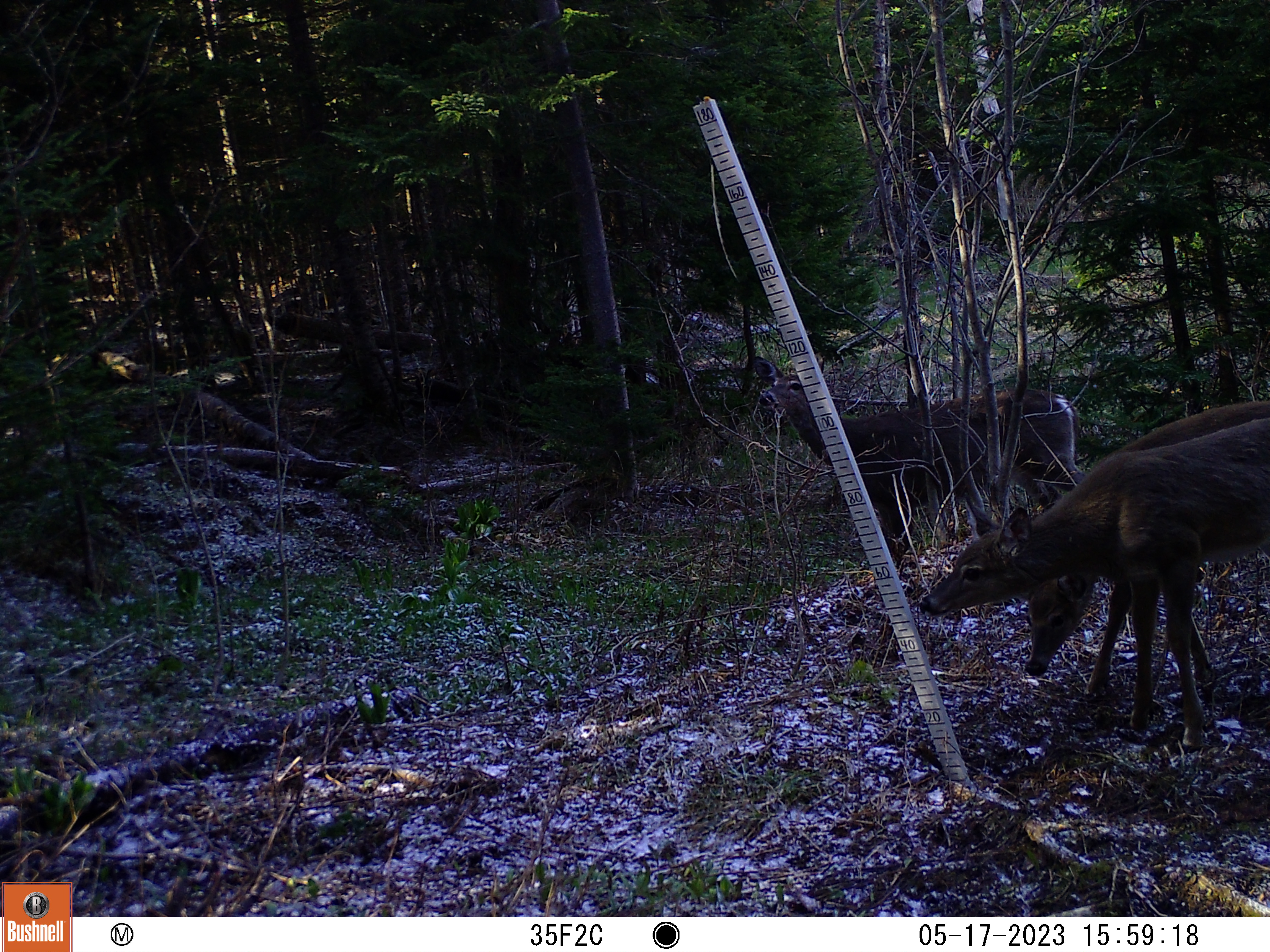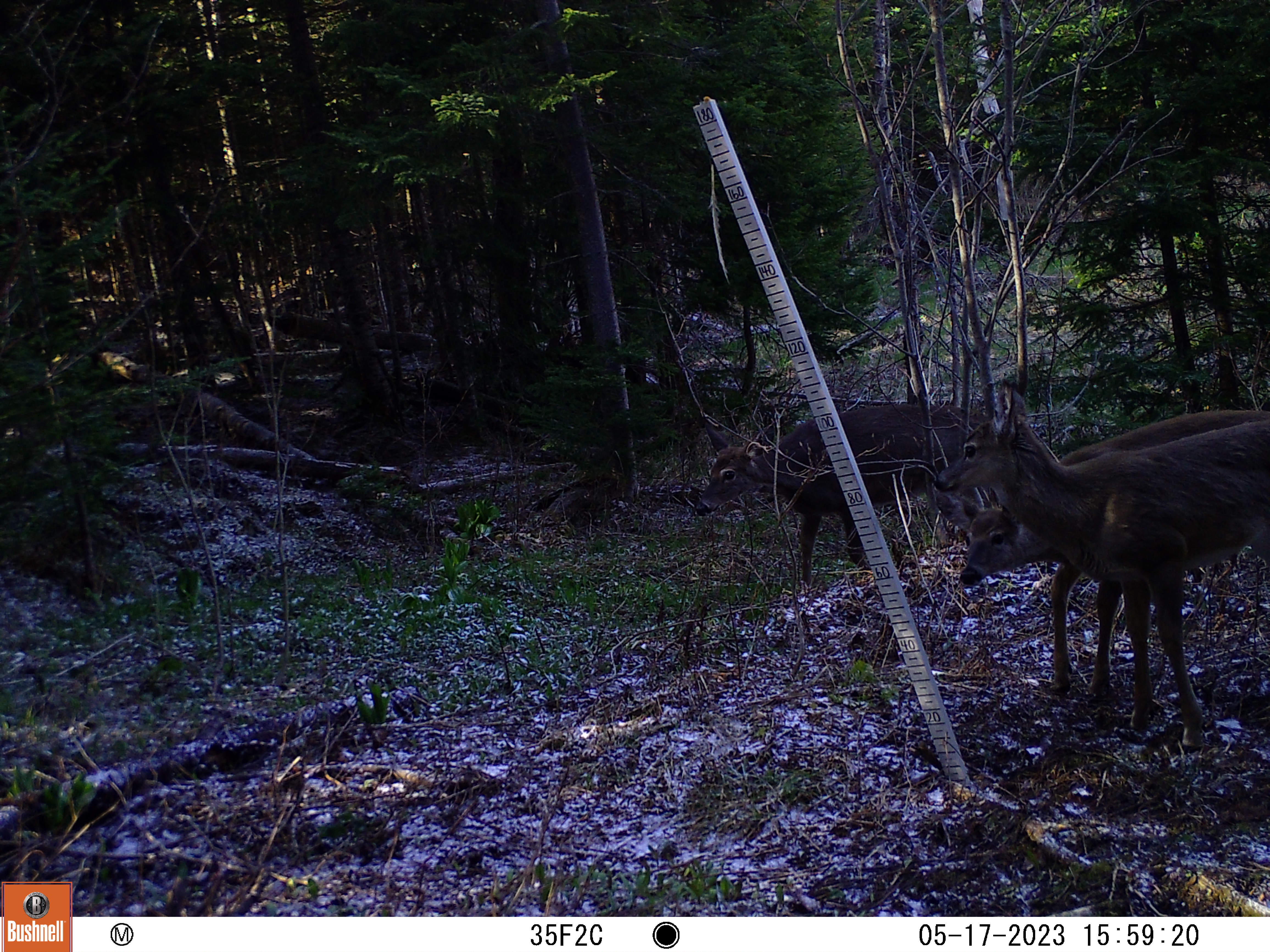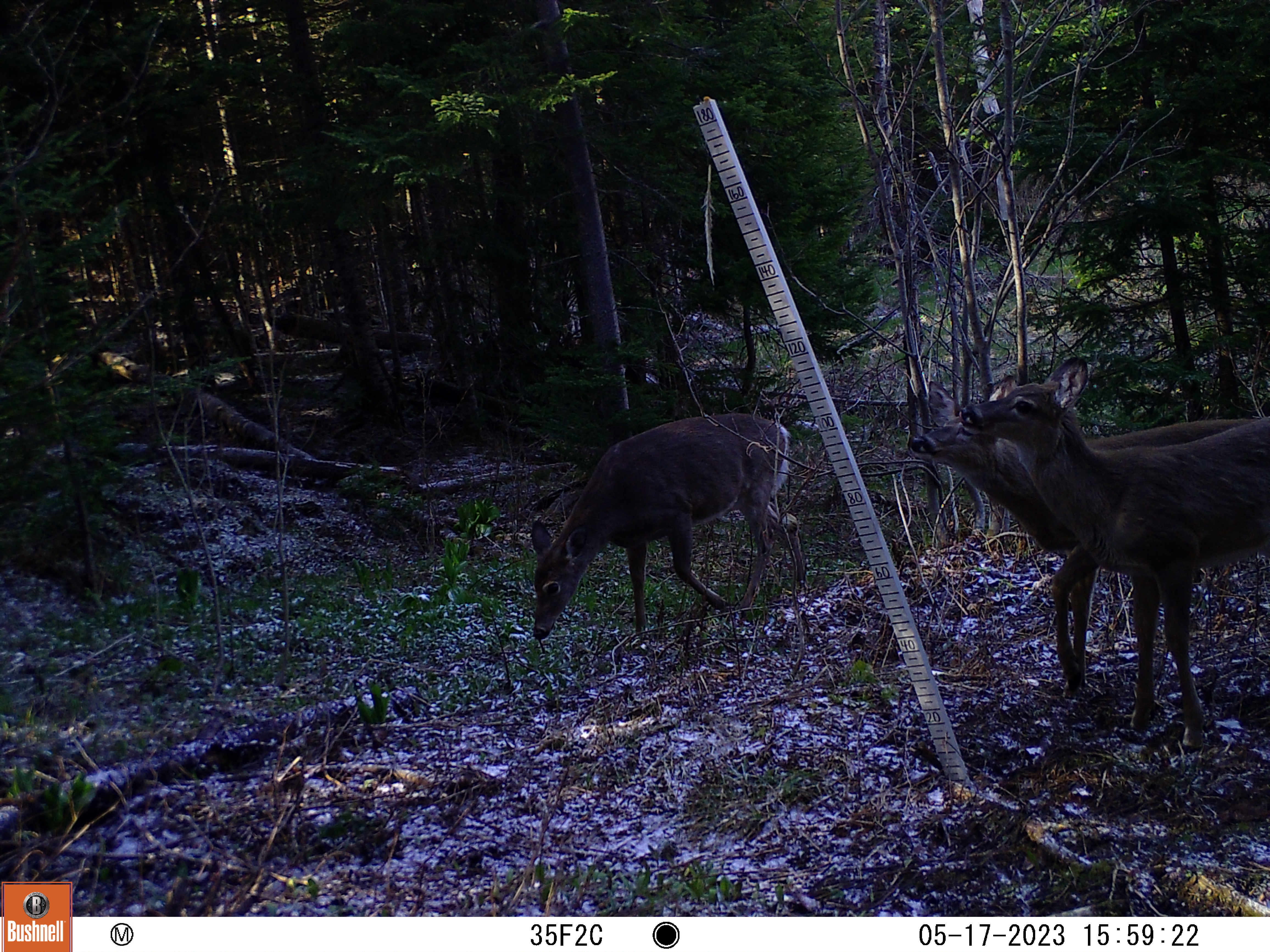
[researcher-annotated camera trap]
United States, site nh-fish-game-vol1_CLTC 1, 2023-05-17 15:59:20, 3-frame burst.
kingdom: Animalia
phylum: Chordata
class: Mammalia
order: Artiodactyla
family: Cervidae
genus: Odocoileus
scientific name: Odocoileus virginianus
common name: white-tailed deer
White-tailed deer (Odocoileus virginianus).